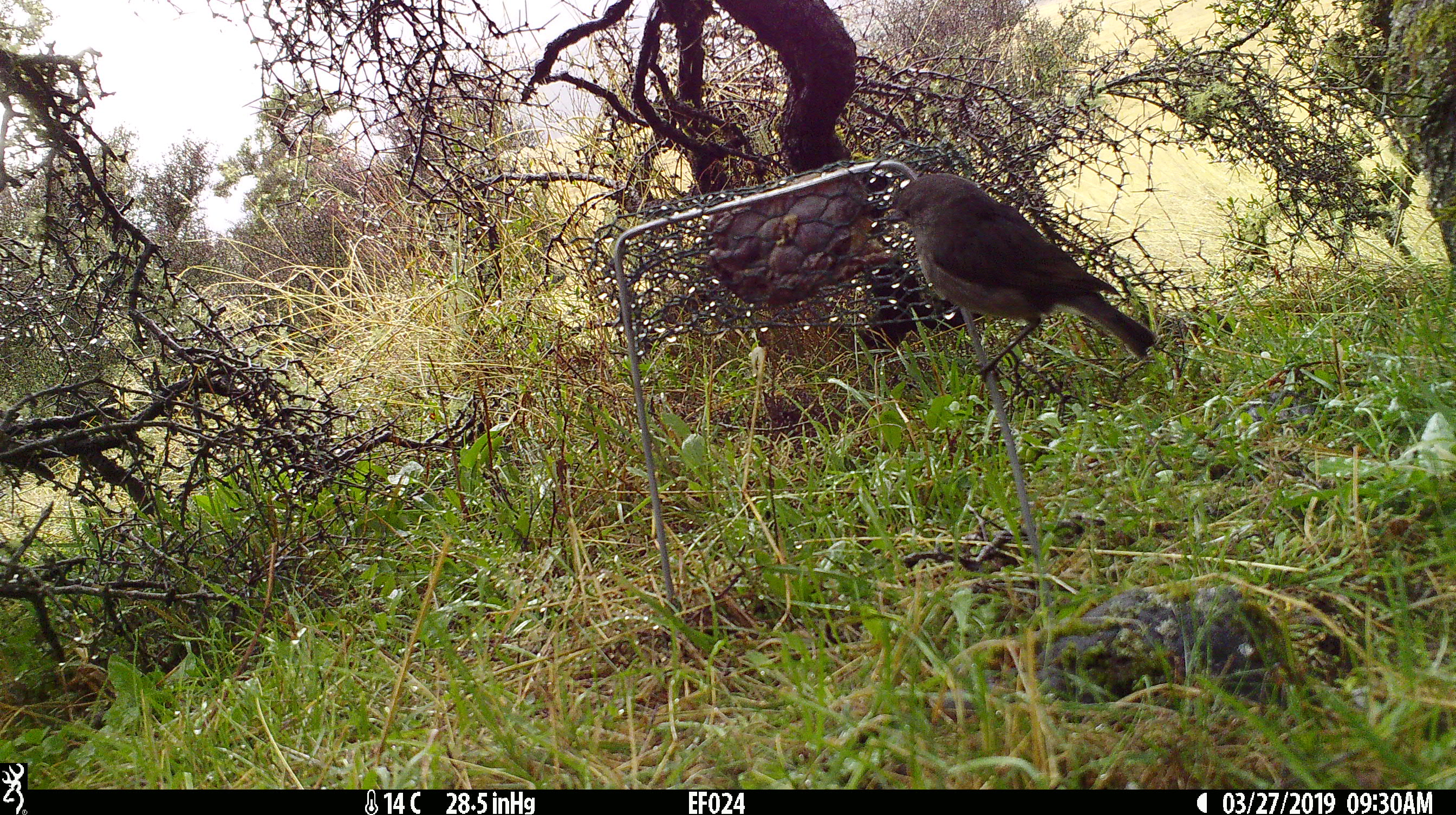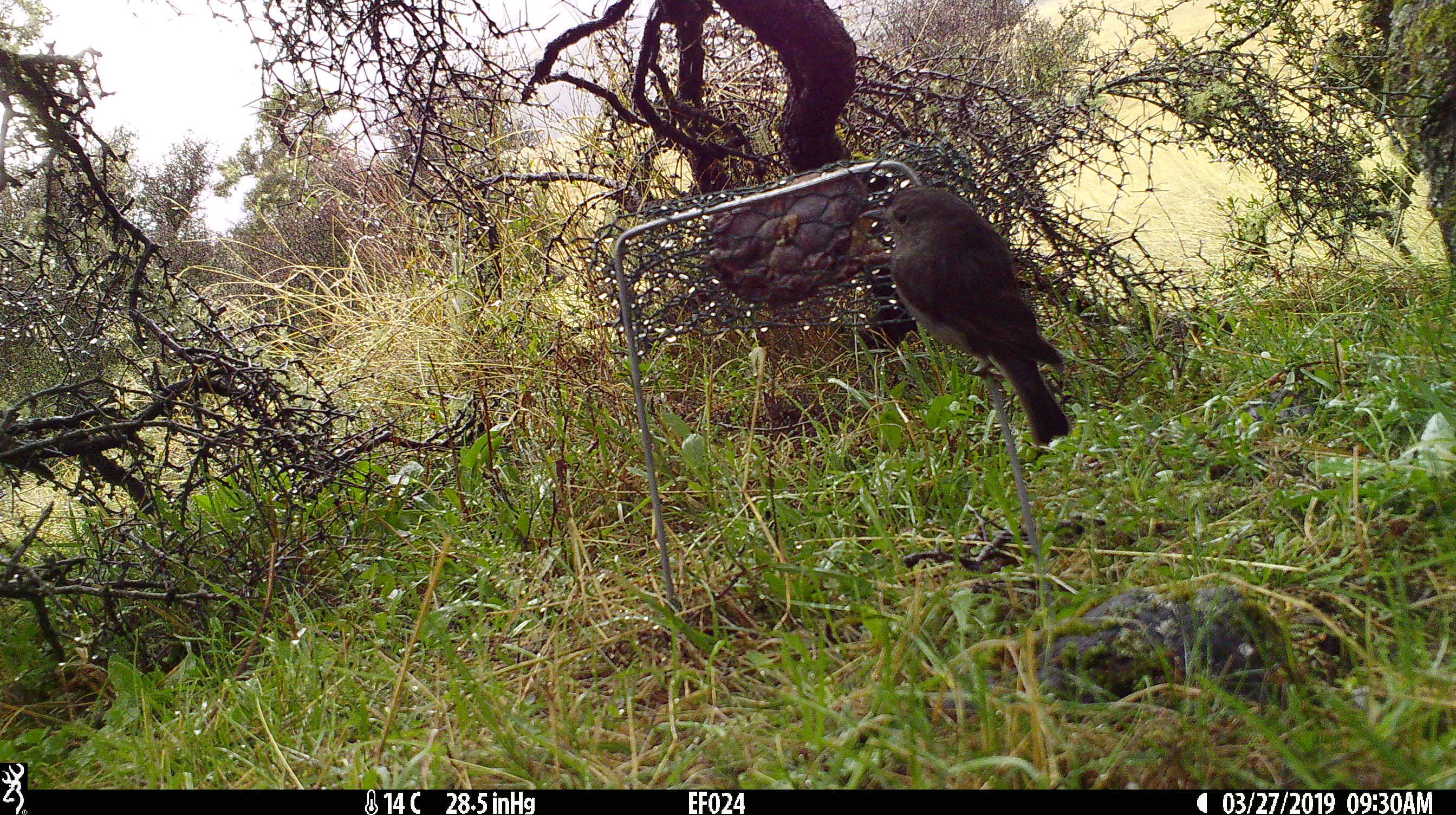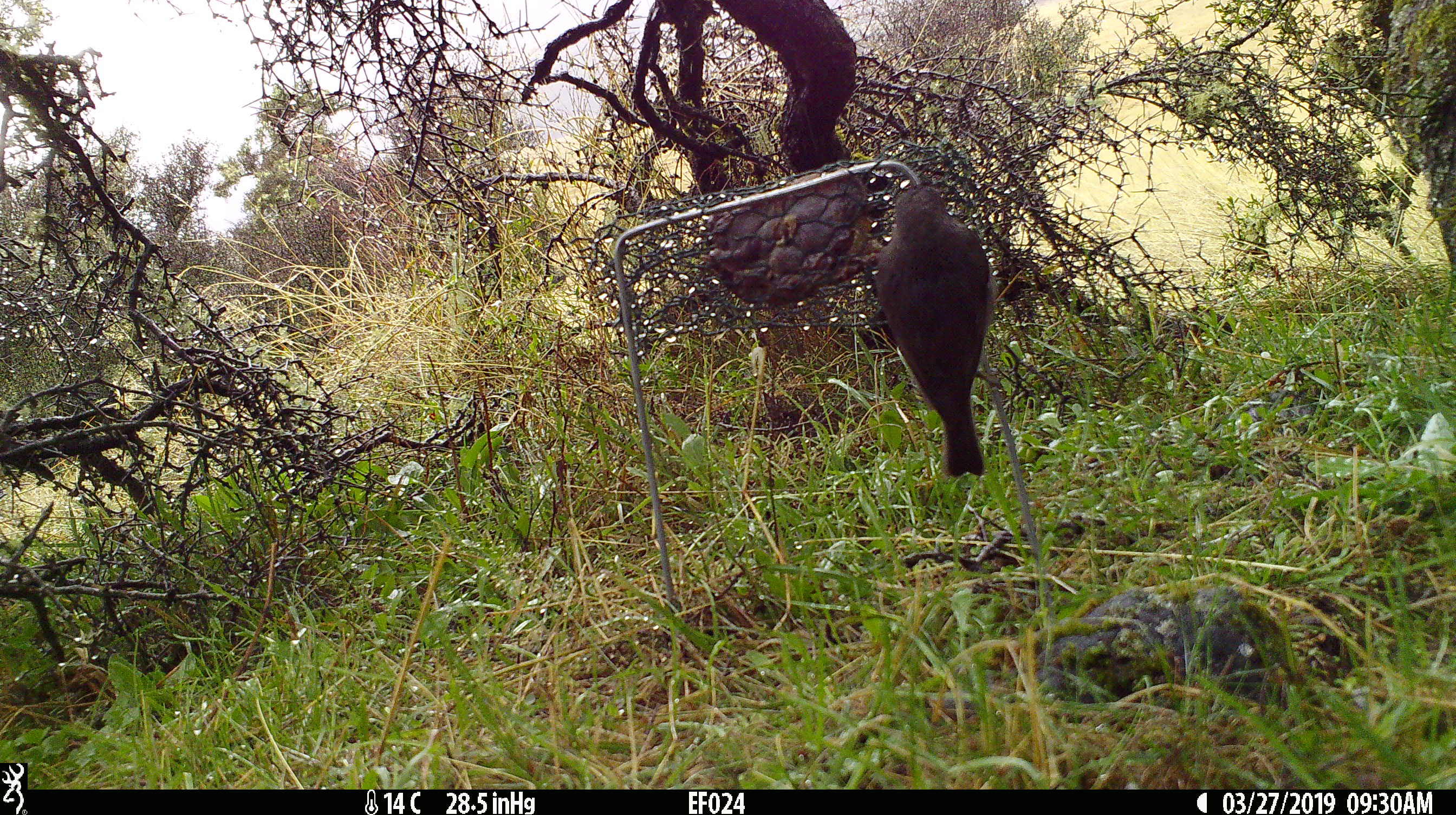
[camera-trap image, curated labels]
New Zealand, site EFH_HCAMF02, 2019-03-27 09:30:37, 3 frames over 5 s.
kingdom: Animalia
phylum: Chordata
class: Aves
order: Passeriformes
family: Petroicidae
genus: Petroica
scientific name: Petroica australis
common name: new zealand robin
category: robin